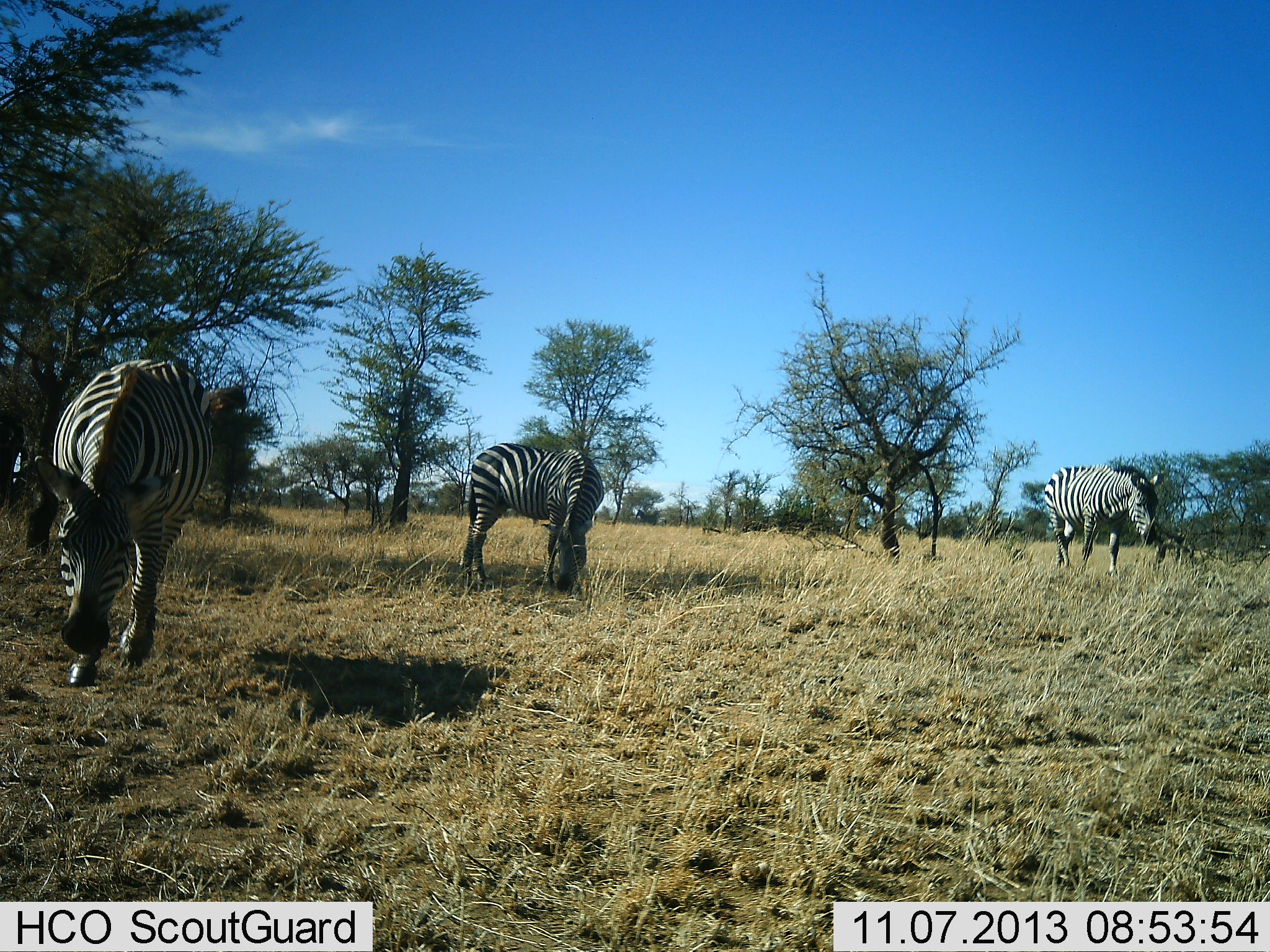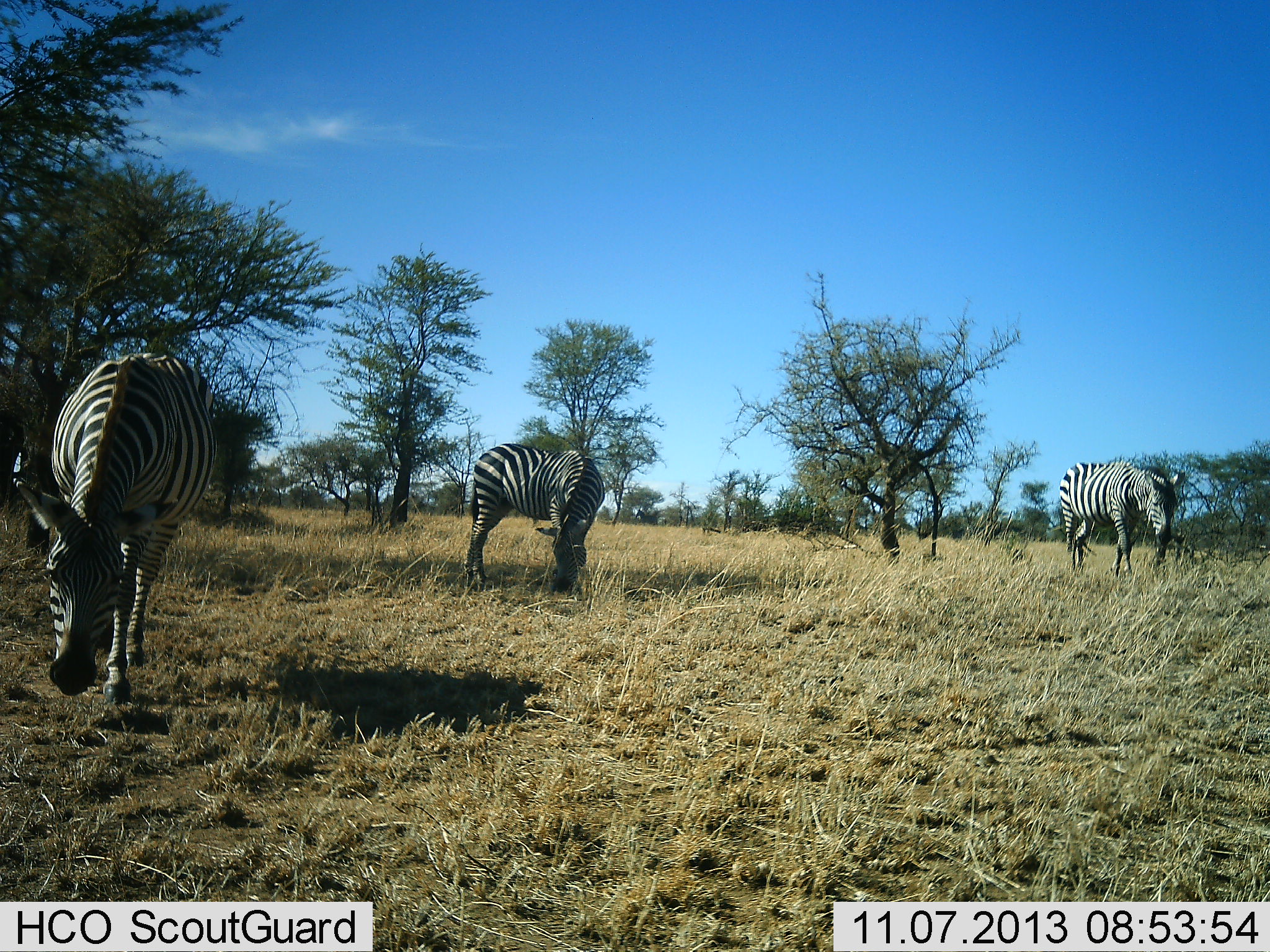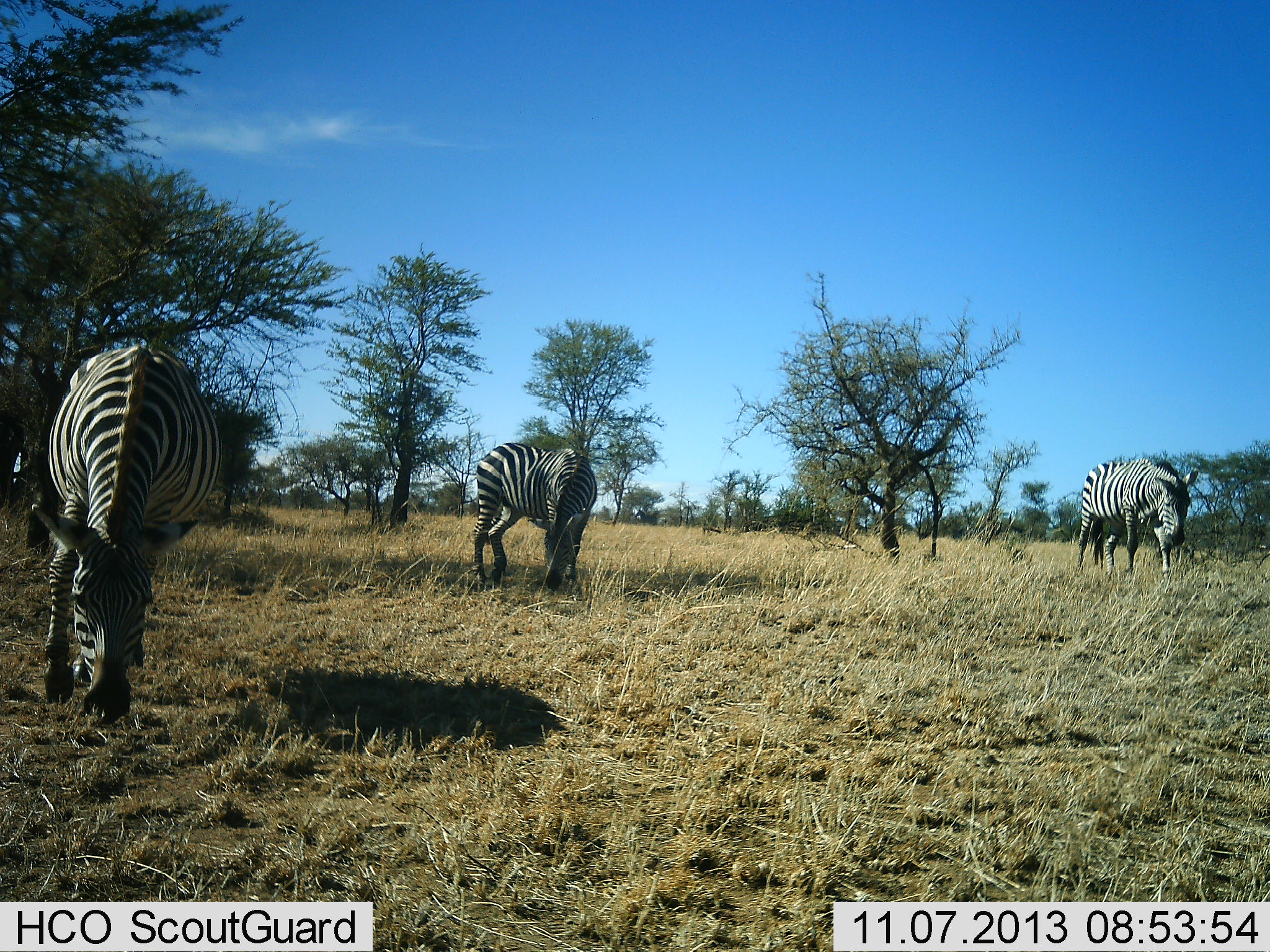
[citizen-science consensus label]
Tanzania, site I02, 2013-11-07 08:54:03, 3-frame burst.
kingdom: Animalia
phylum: Chordata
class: Mammalia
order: Perissodactyla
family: Equidae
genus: Equus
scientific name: Equus quagga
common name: plains zebra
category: zebra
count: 3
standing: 0%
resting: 0%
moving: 30%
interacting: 0%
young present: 0%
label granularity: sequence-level